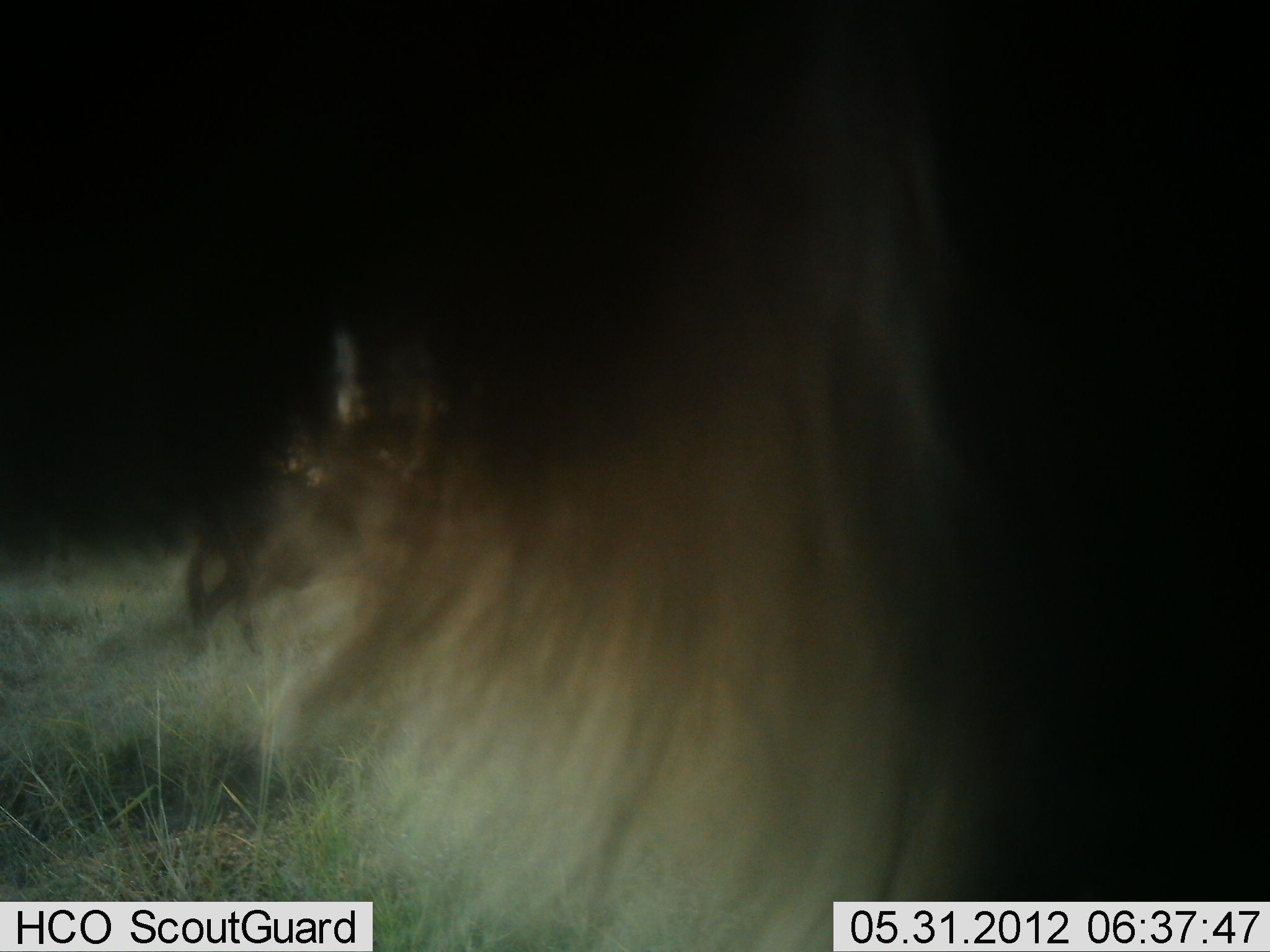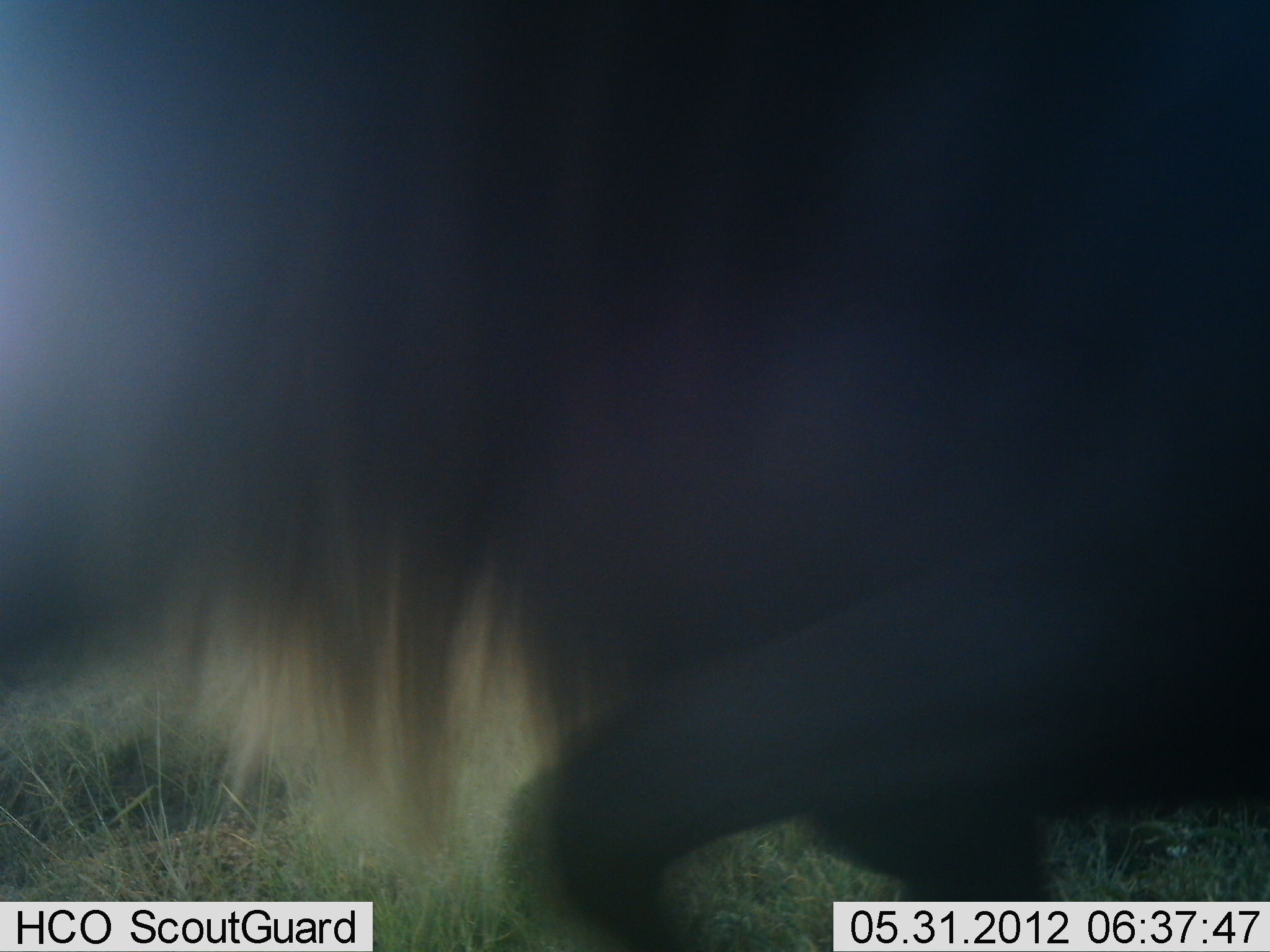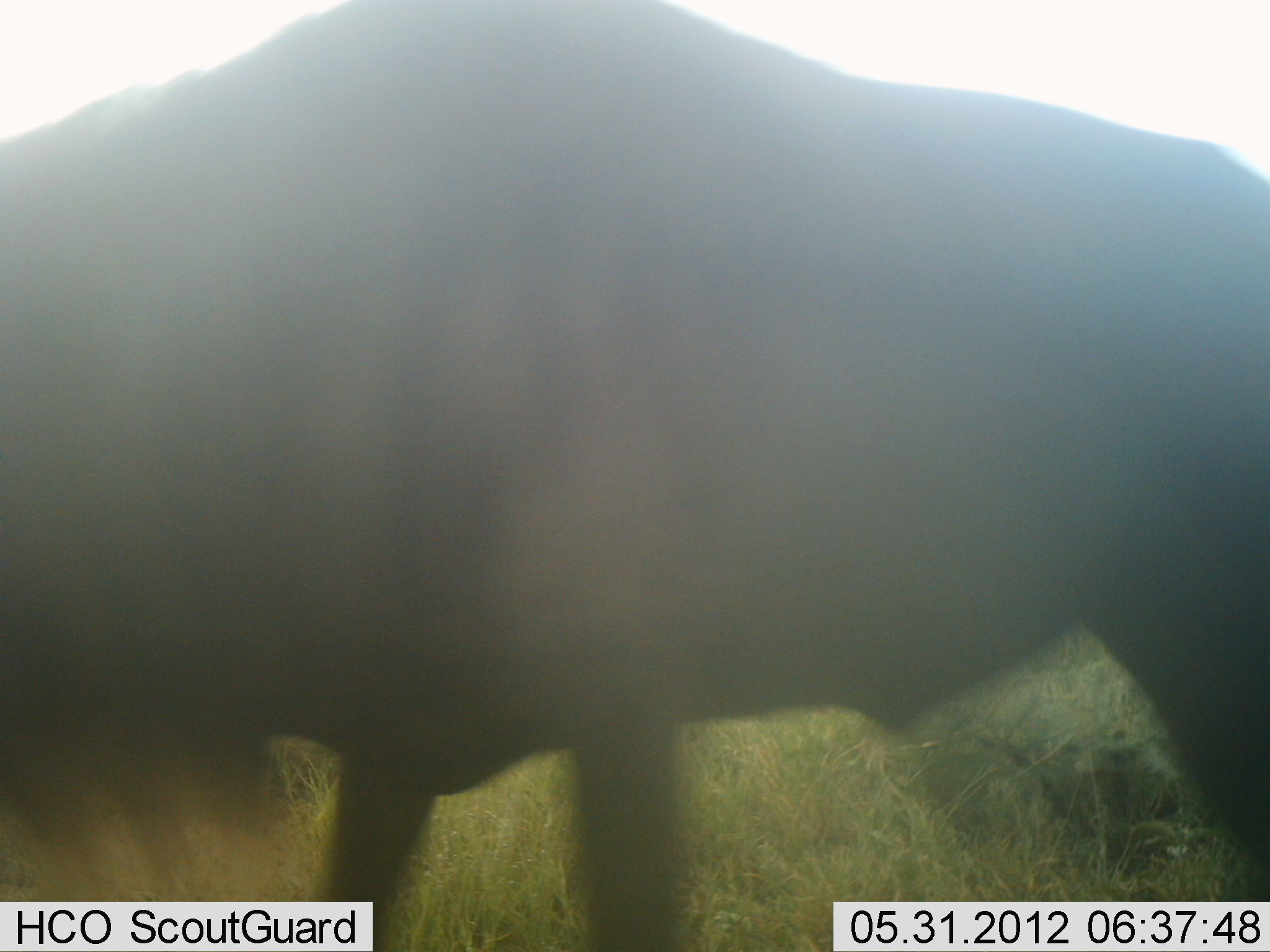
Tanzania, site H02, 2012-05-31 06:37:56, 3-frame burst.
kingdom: Animalia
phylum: Chordata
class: Mammalia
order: Artiodactyla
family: Bovidae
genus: Connochaetes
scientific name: Connochaetes taurinus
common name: blue wildebeest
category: wildebeest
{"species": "wildebeest (blue wildebeest) (Connochaetes taurinus)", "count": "1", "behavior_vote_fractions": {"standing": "10%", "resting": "0%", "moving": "90%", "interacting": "0%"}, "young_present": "0%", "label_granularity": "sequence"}